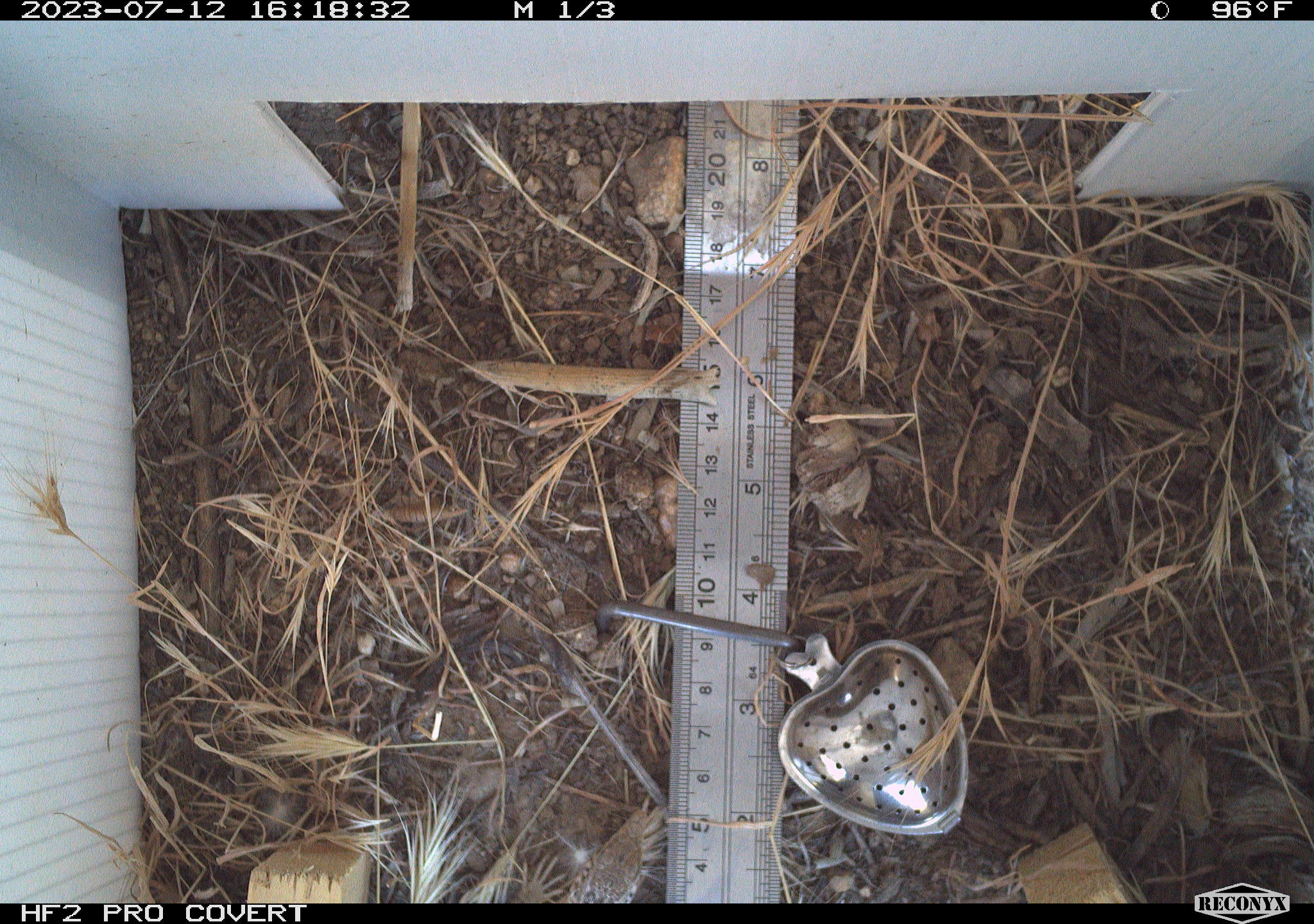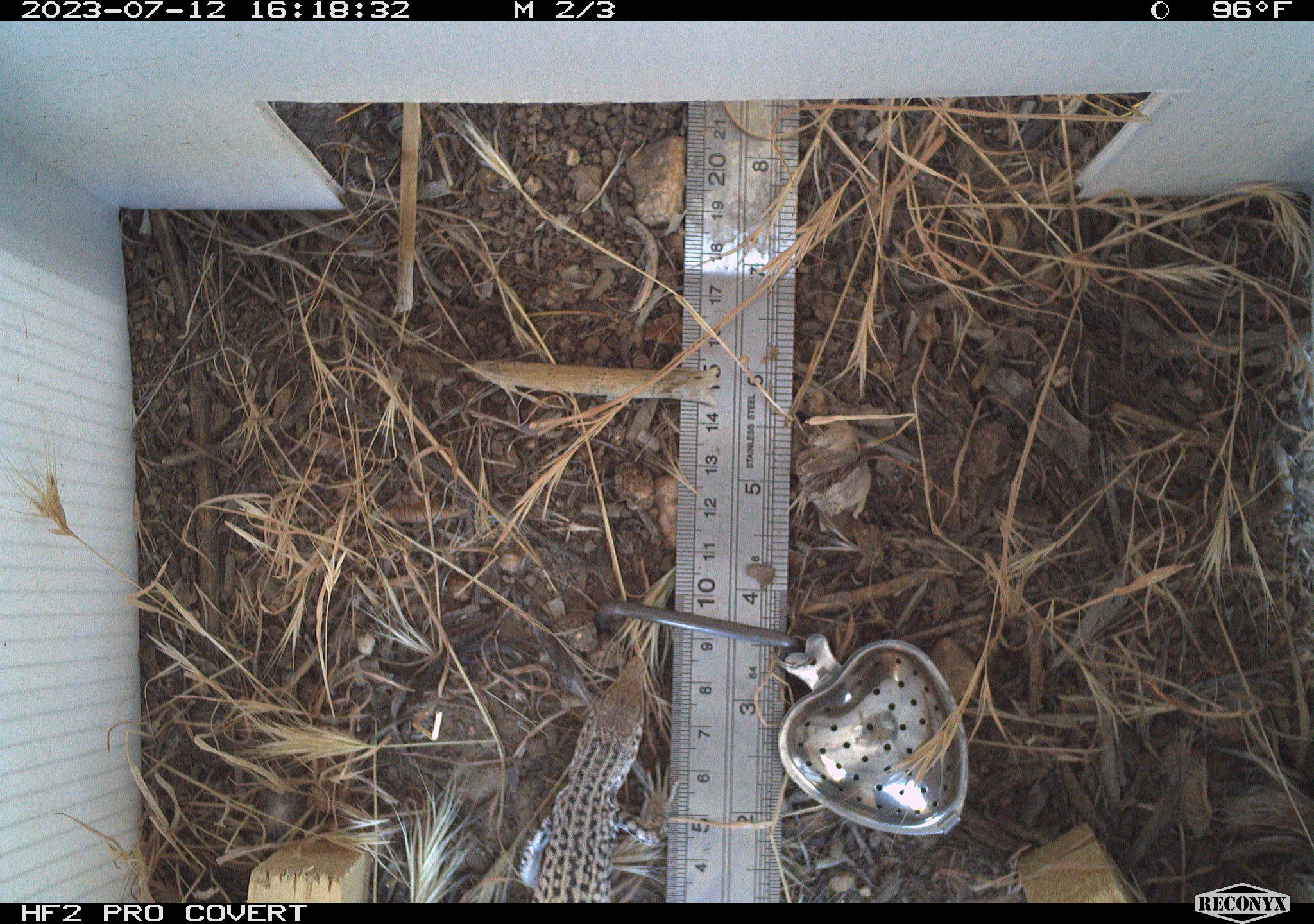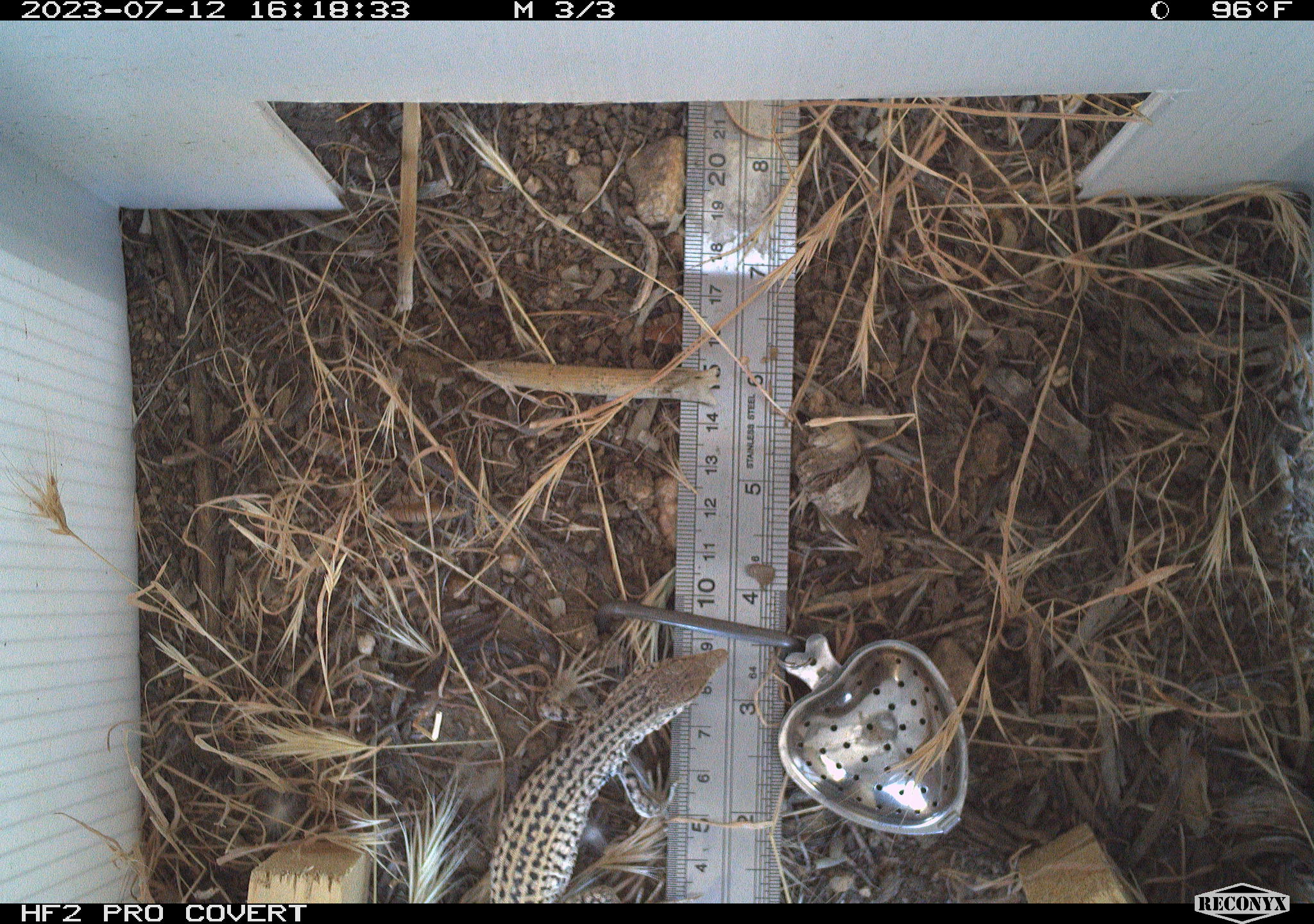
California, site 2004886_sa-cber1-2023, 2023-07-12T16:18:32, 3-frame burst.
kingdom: Animalia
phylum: Chordata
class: Reptilia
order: Squamata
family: Teiidae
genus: Aspidoscelis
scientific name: Aspidoscelis tigris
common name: western whiptail